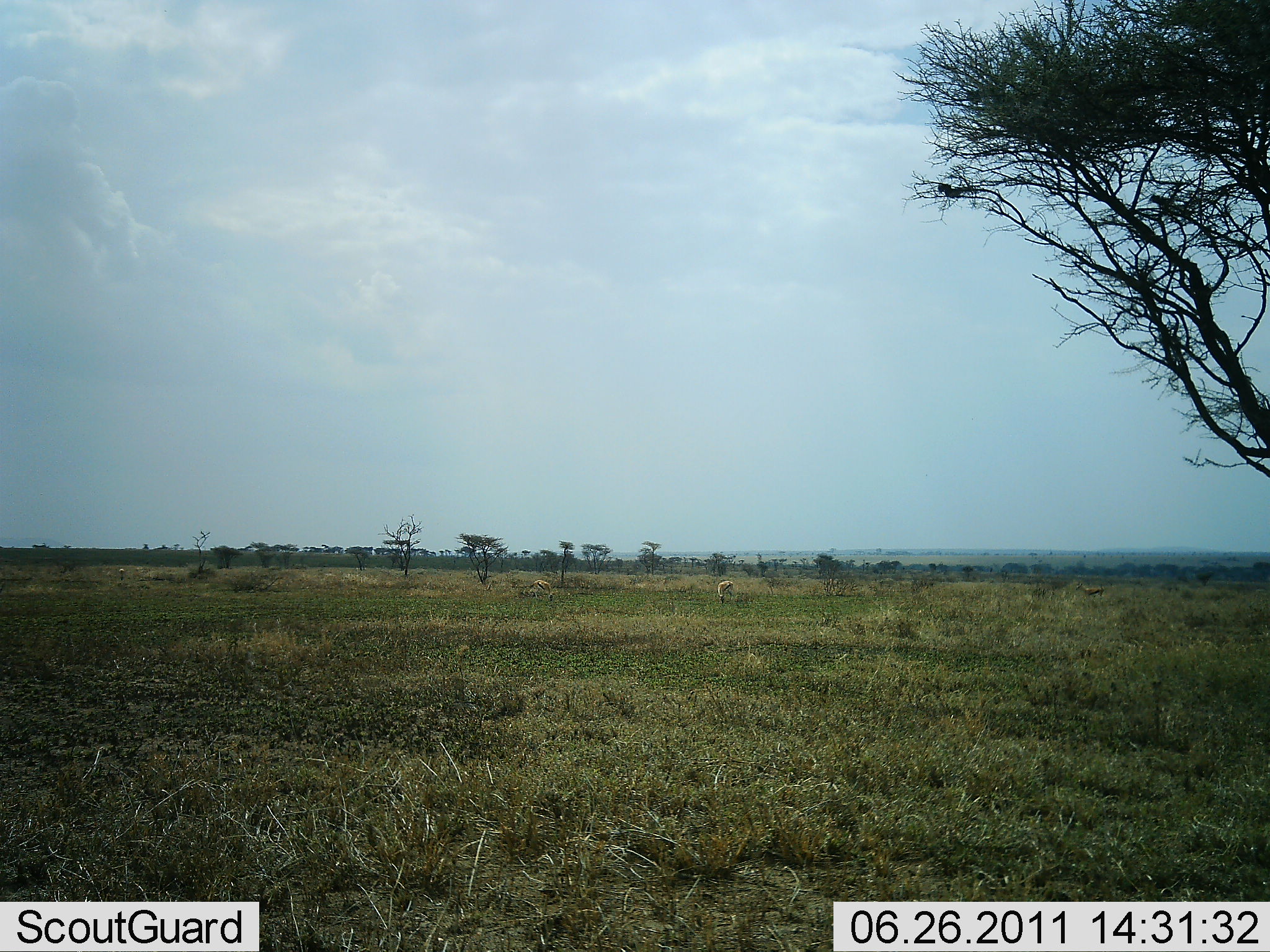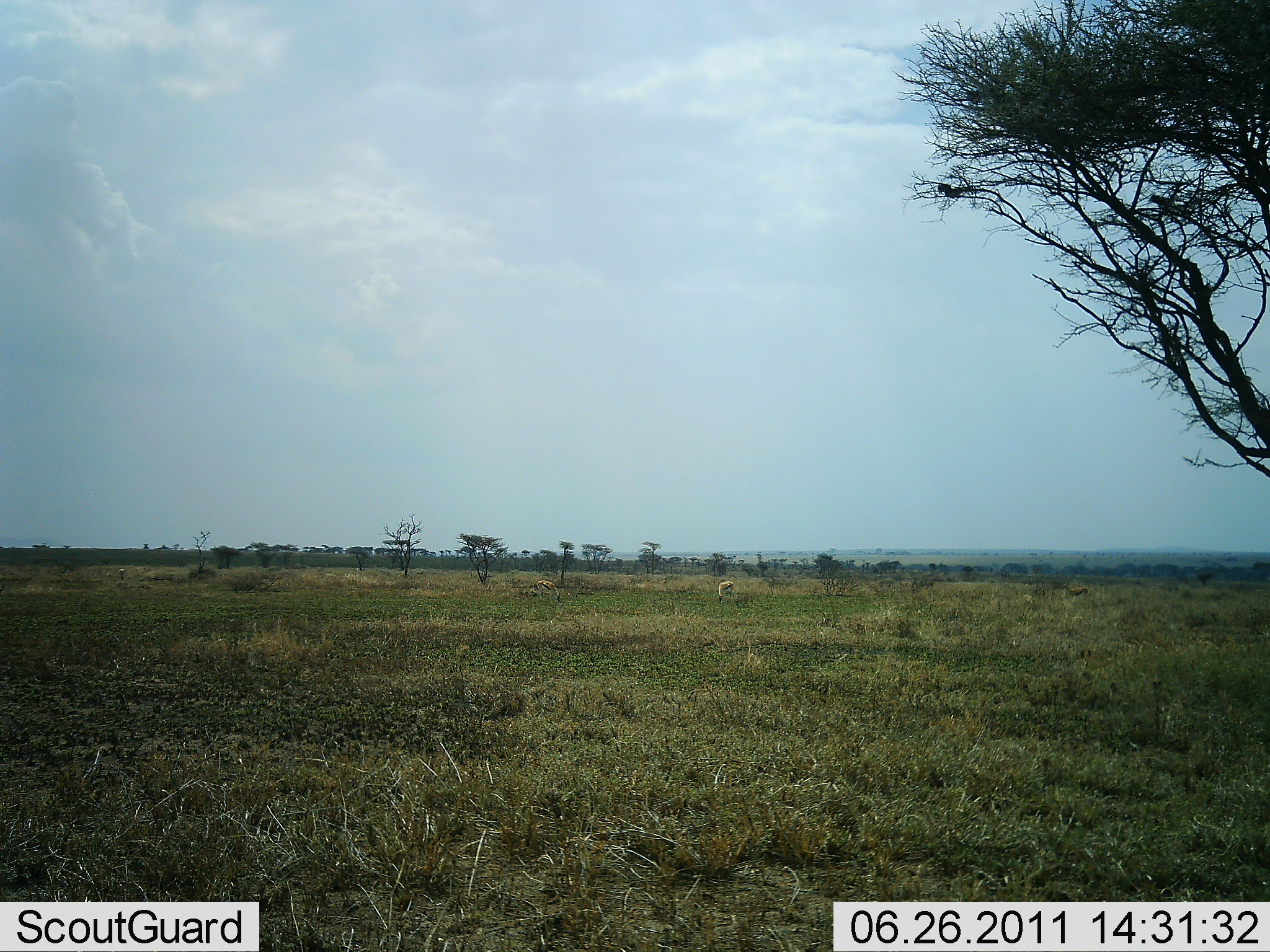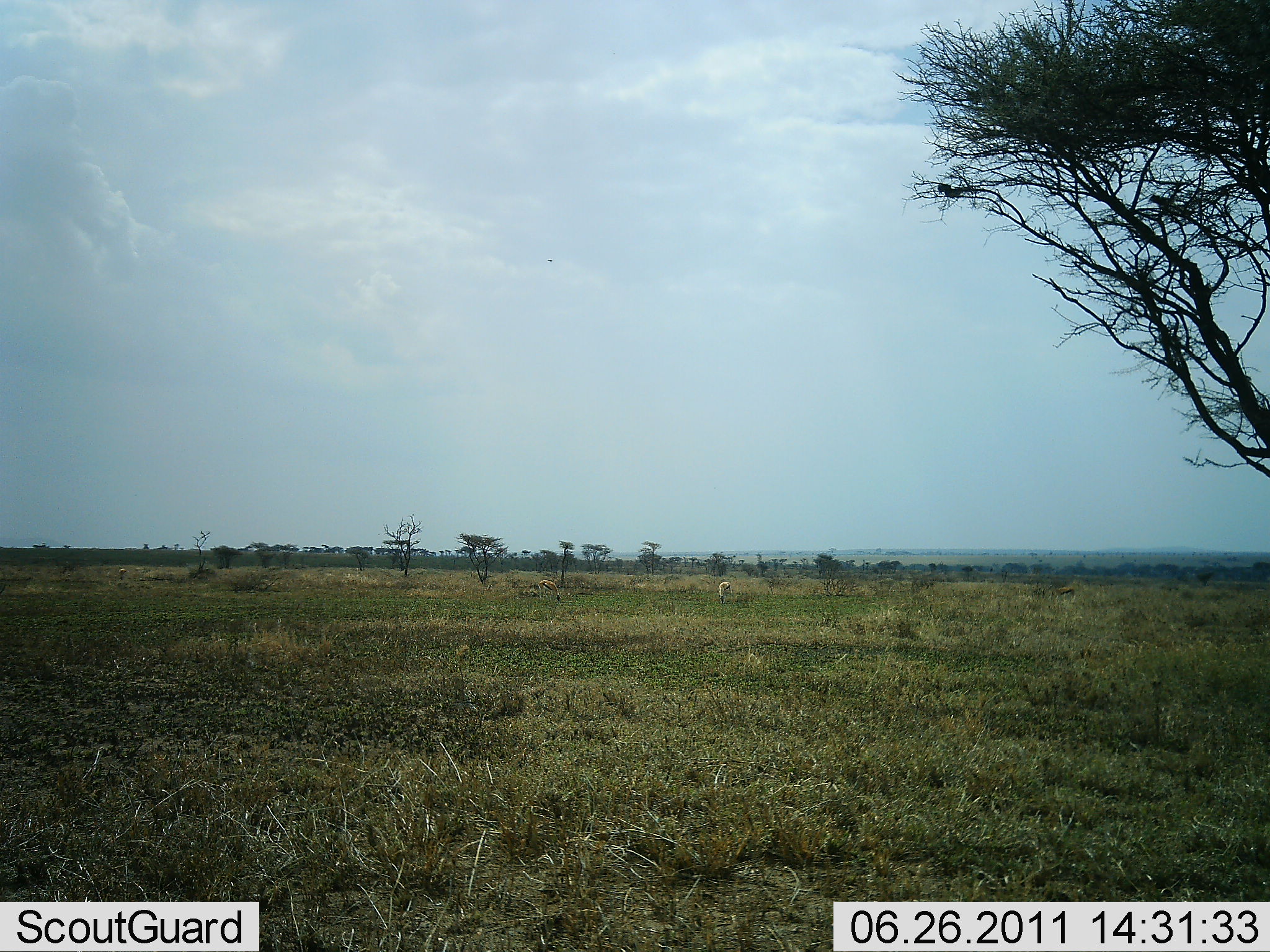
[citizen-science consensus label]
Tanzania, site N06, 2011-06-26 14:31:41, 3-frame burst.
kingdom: Animalia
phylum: Chordata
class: Mammalia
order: Artiodactyla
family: Bovidae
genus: Eudorcas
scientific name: Eudorcas thomsonii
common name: thomson's gazelle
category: gazellethomsons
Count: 3.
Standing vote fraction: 44%.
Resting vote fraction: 0%.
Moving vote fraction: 78%.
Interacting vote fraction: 0%.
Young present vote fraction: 0%.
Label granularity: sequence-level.